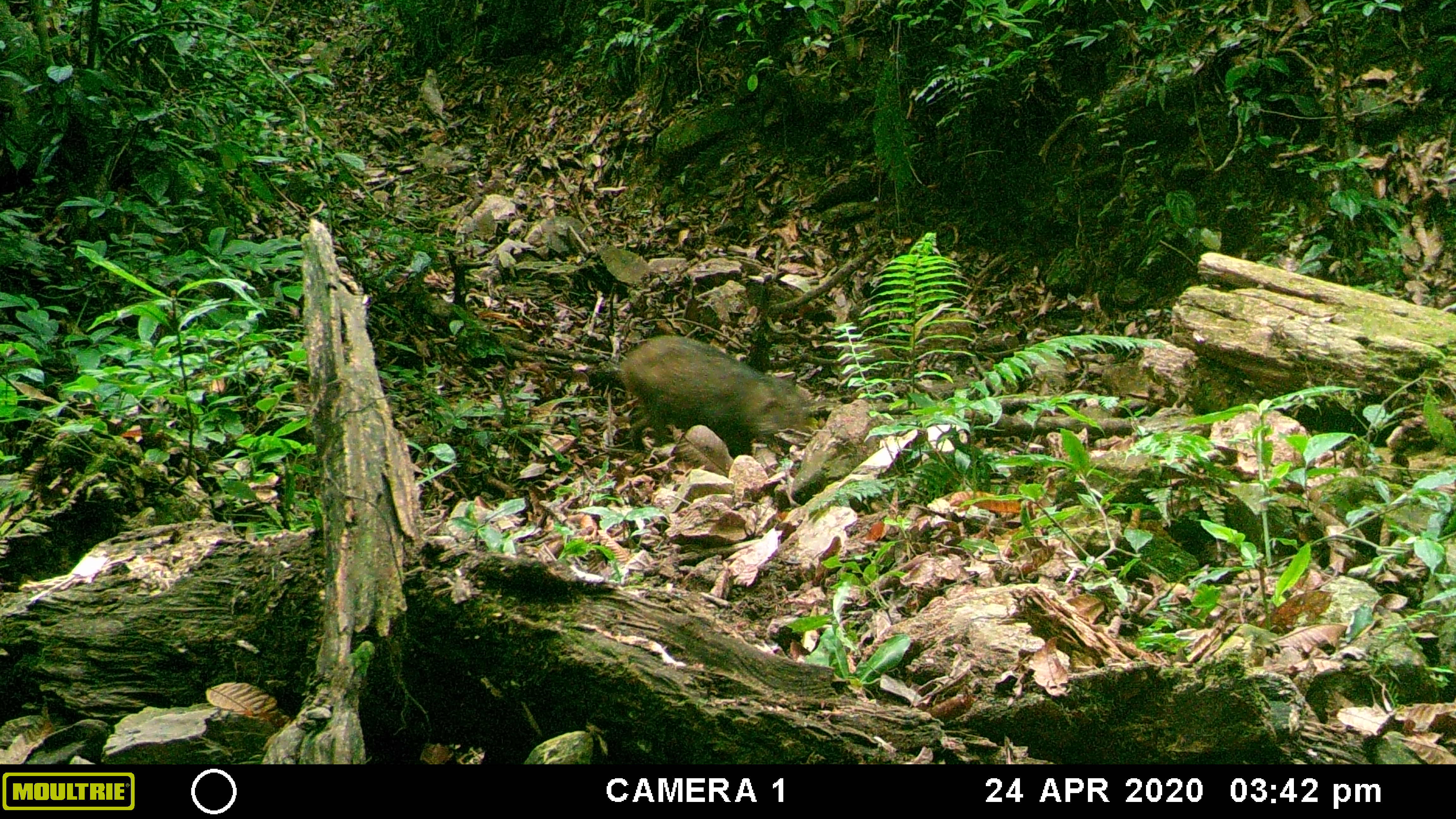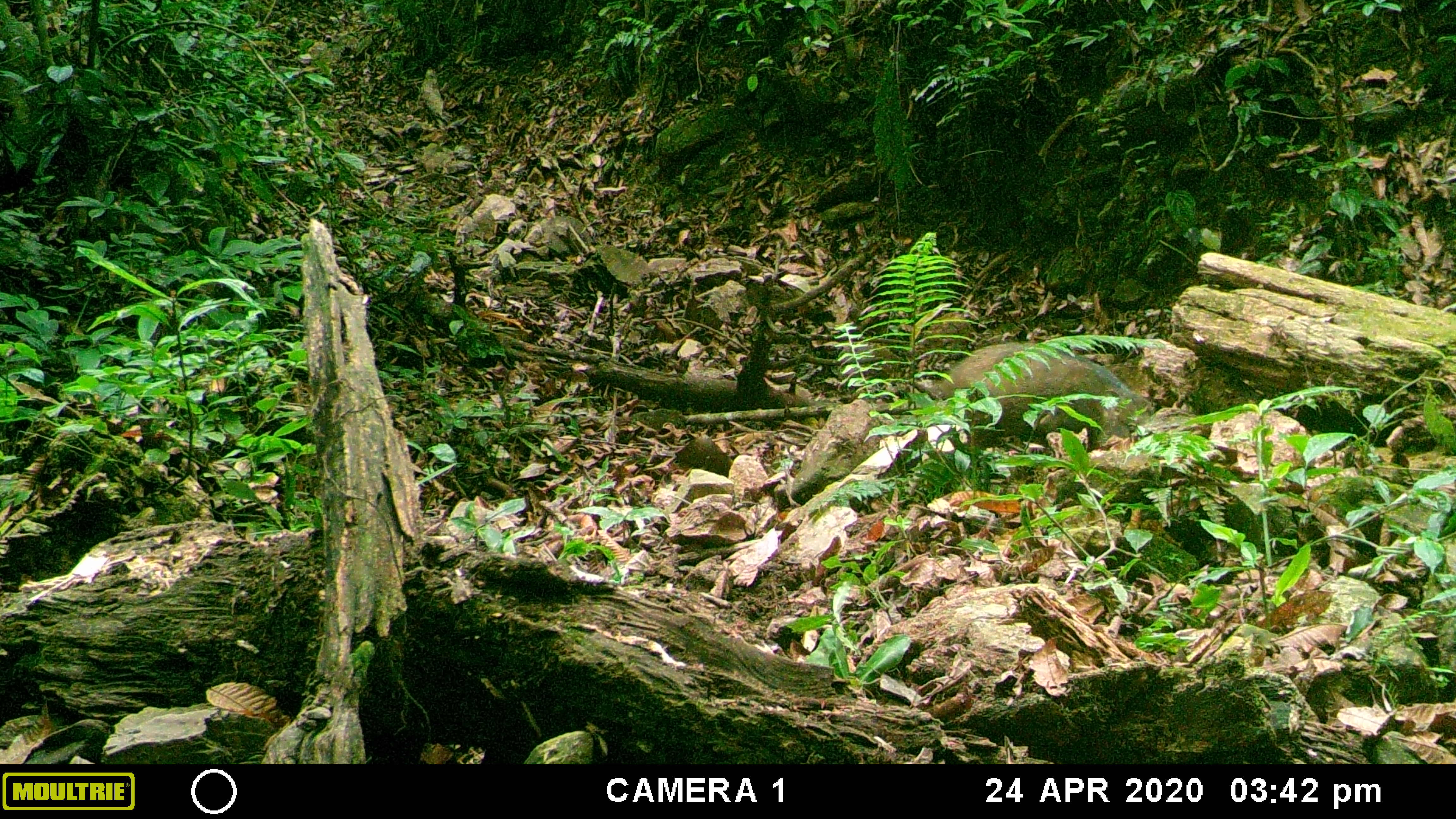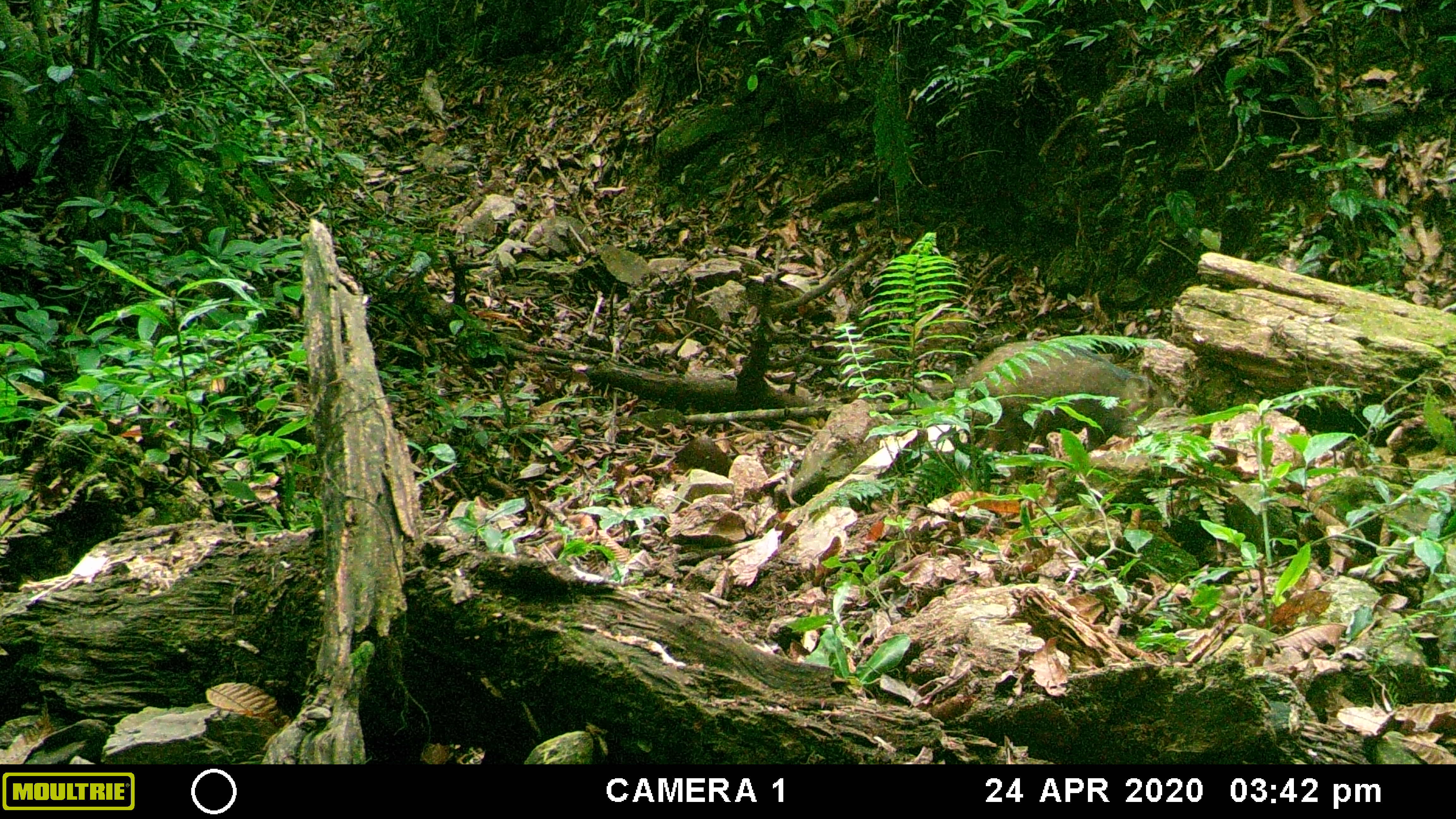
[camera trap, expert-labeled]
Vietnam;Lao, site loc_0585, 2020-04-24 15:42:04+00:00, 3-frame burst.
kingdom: Animalia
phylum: Chordata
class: Mammalia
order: Artiodactyla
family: Suidae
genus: Sus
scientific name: Sus scrofa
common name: eurasian wild pig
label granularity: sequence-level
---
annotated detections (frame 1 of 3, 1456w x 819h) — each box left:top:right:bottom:
eurasian wild pig: 616:333:824:460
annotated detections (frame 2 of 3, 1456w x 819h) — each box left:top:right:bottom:
eurasian wild pig: 912:339:1152:457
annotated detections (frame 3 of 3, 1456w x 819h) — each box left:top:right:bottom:
eurasian wild pig: 933:338:1183:460